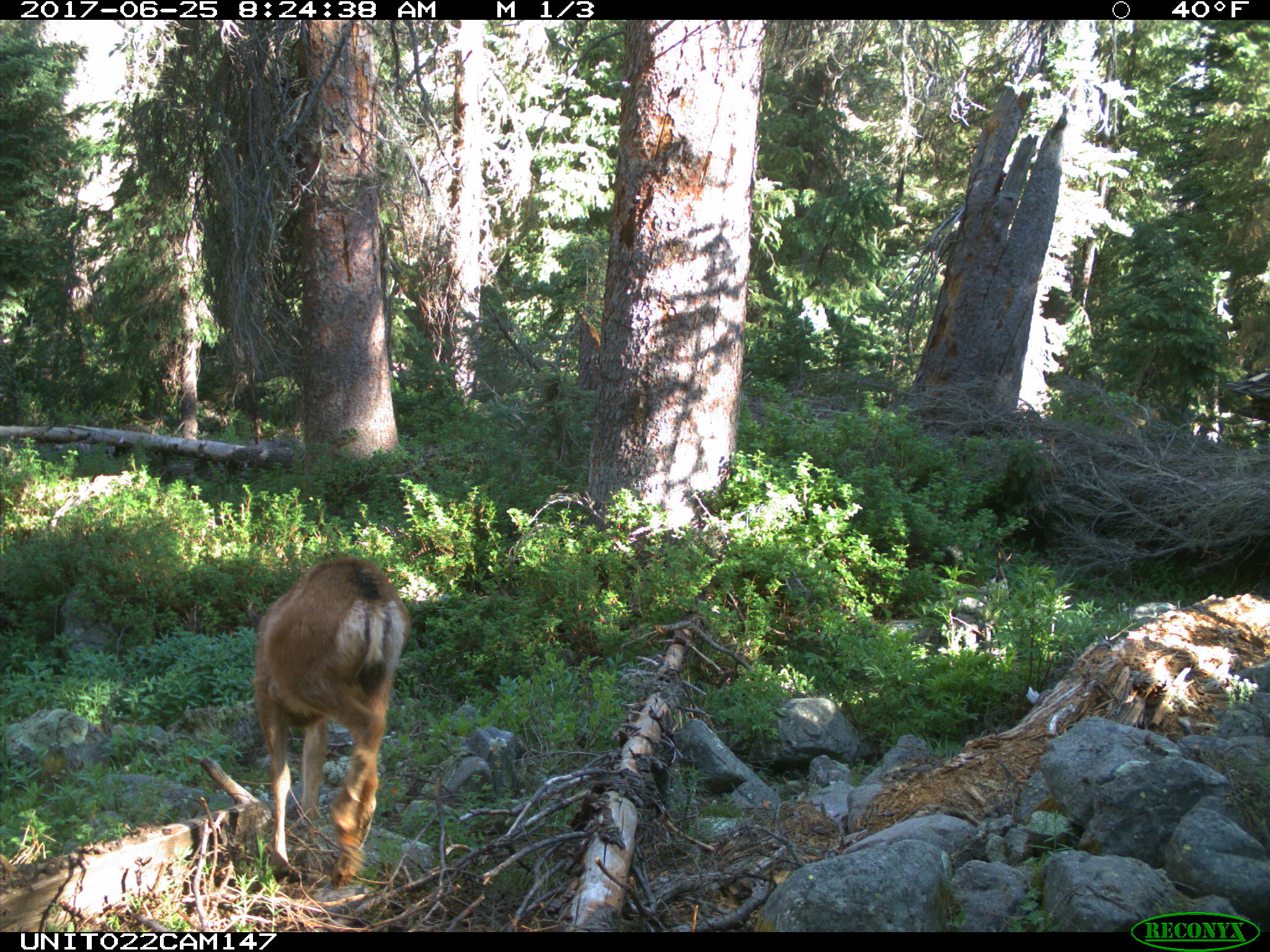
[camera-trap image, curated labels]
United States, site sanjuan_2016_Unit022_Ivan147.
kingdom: Animalia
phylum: Chordata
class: Mammalia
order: Artiodactyla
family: Cervidae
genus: Odocoileus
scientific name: Odocoileus hemionus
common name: mule deer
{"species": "Odocoileus hemionus (mule deer)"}